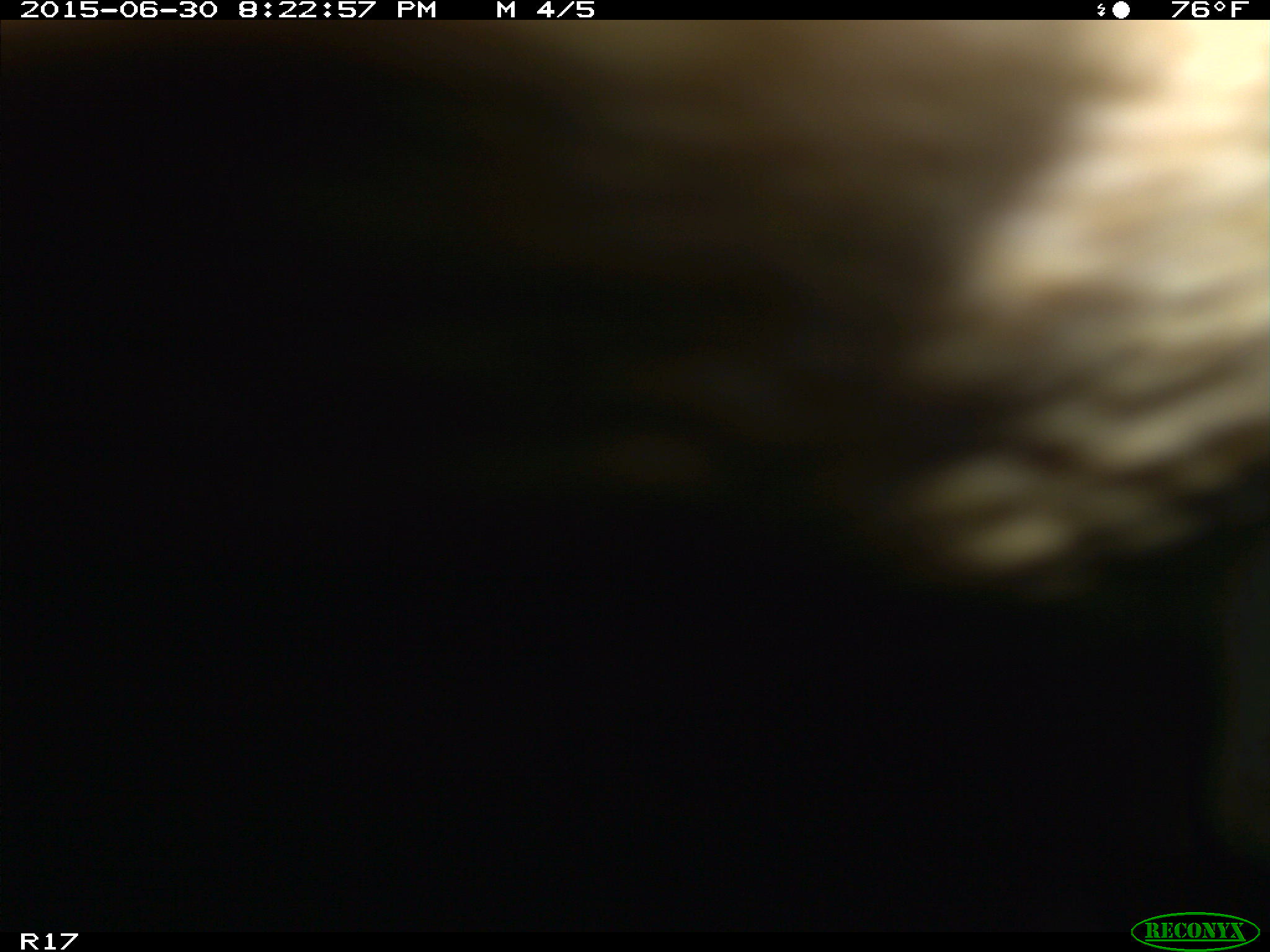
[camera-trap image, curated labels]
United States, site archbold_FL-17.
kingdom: Animalia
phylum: Chordata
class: Mammalia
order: Artiodactyla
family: Bovidae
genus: Bos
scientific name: Bos taurus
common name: domestic cow